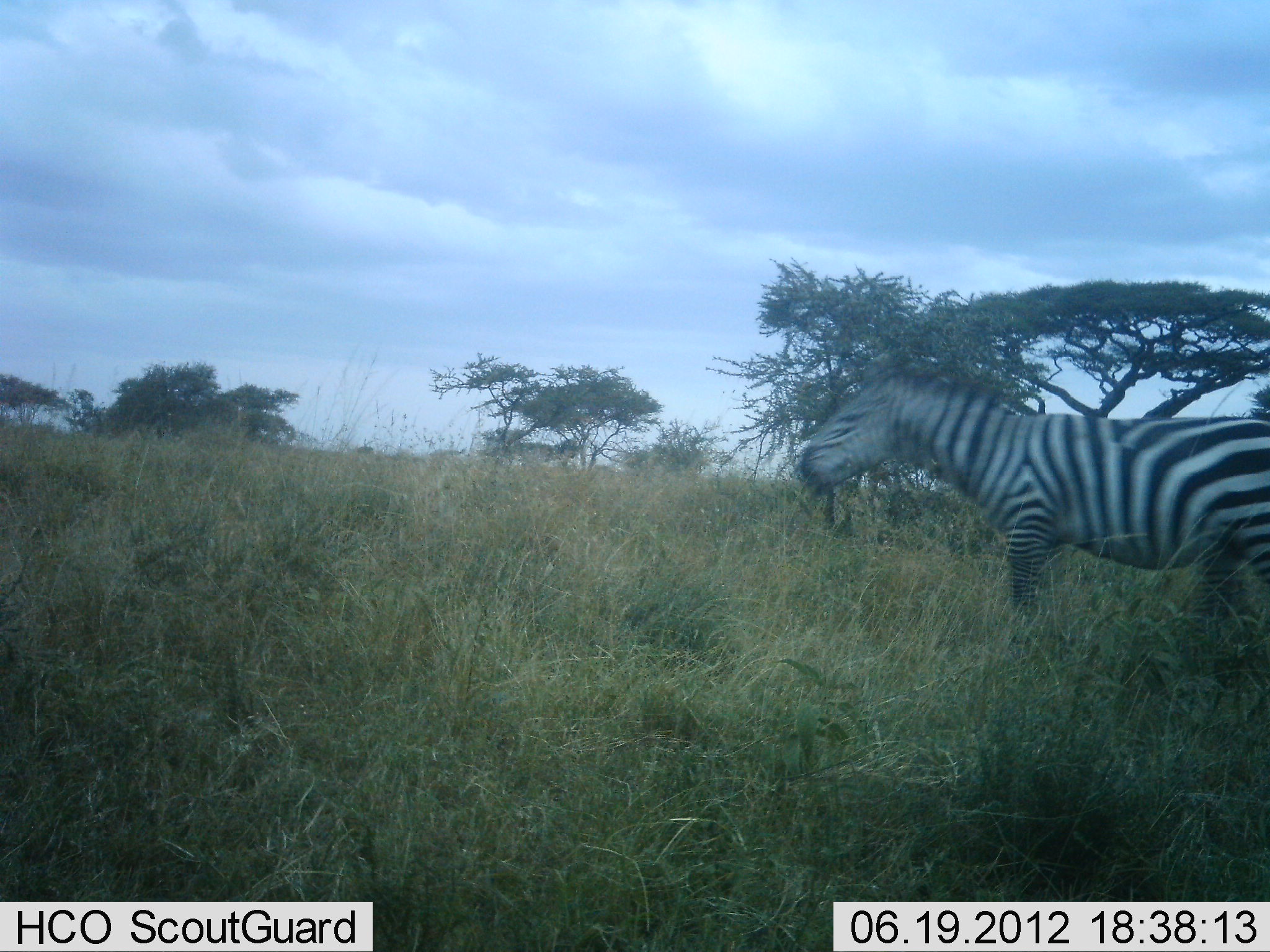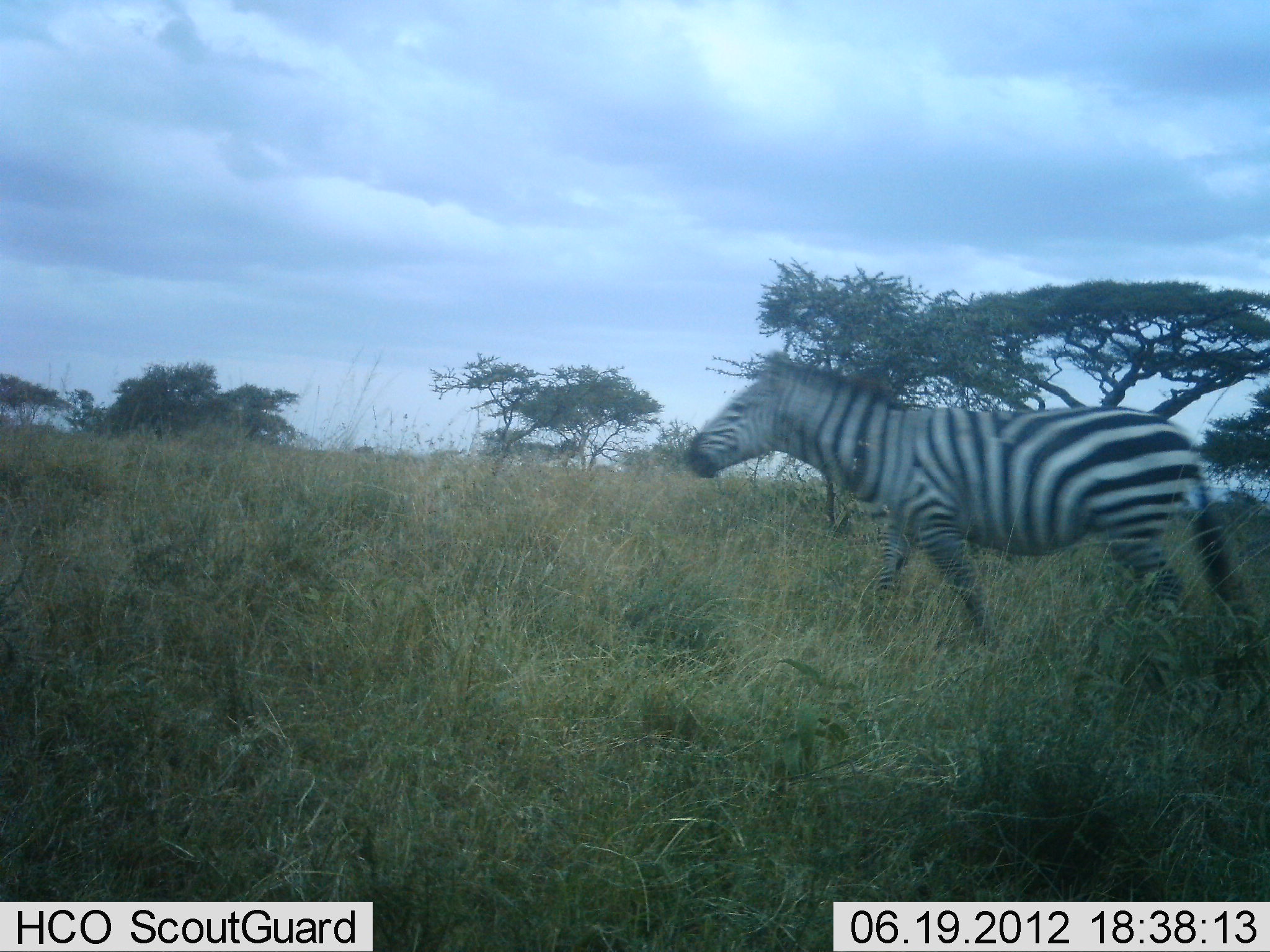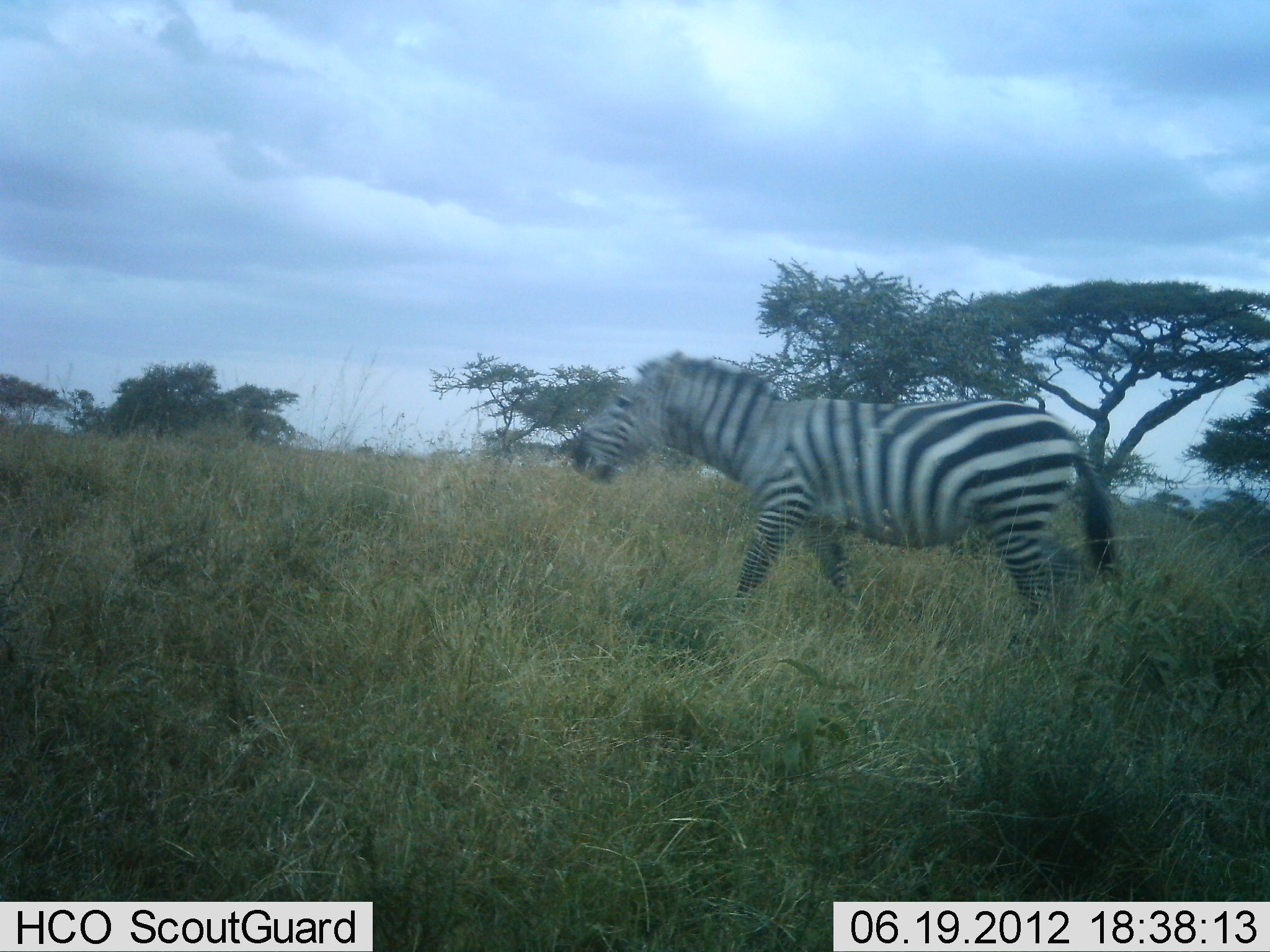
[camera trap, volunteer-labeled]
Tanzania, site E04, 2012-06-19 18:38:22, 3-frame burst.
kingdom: Animalia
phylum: Chordata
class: Mammalia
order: Perissodactyla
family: Equidae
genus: Equus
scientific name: Equus quagga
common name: plains zebra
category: zebra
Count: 1.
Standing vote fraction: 0%.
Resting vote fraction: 0%.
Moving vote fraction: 100%.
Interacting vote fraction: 0%.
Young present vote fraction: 0%.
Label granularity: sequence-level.